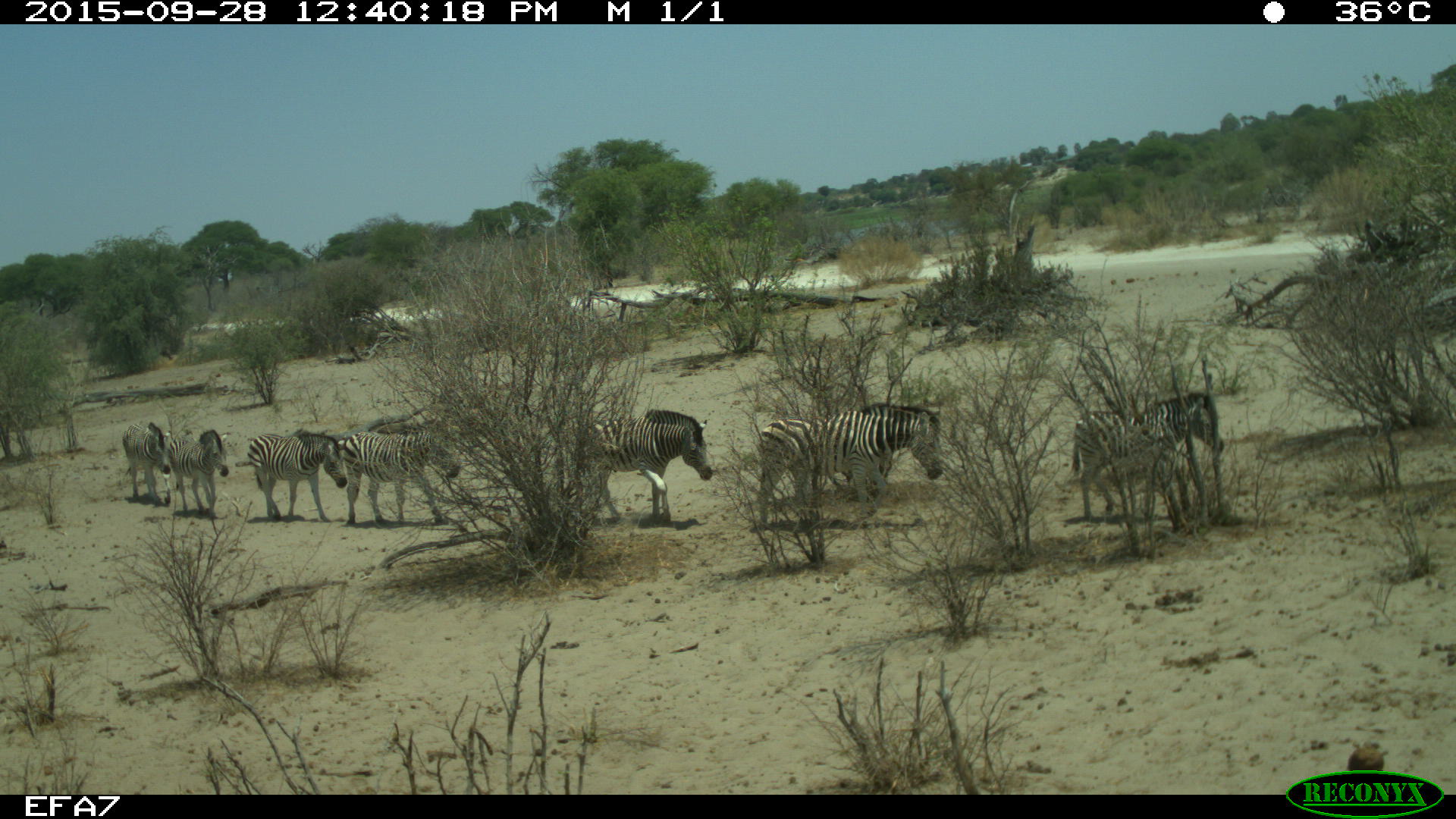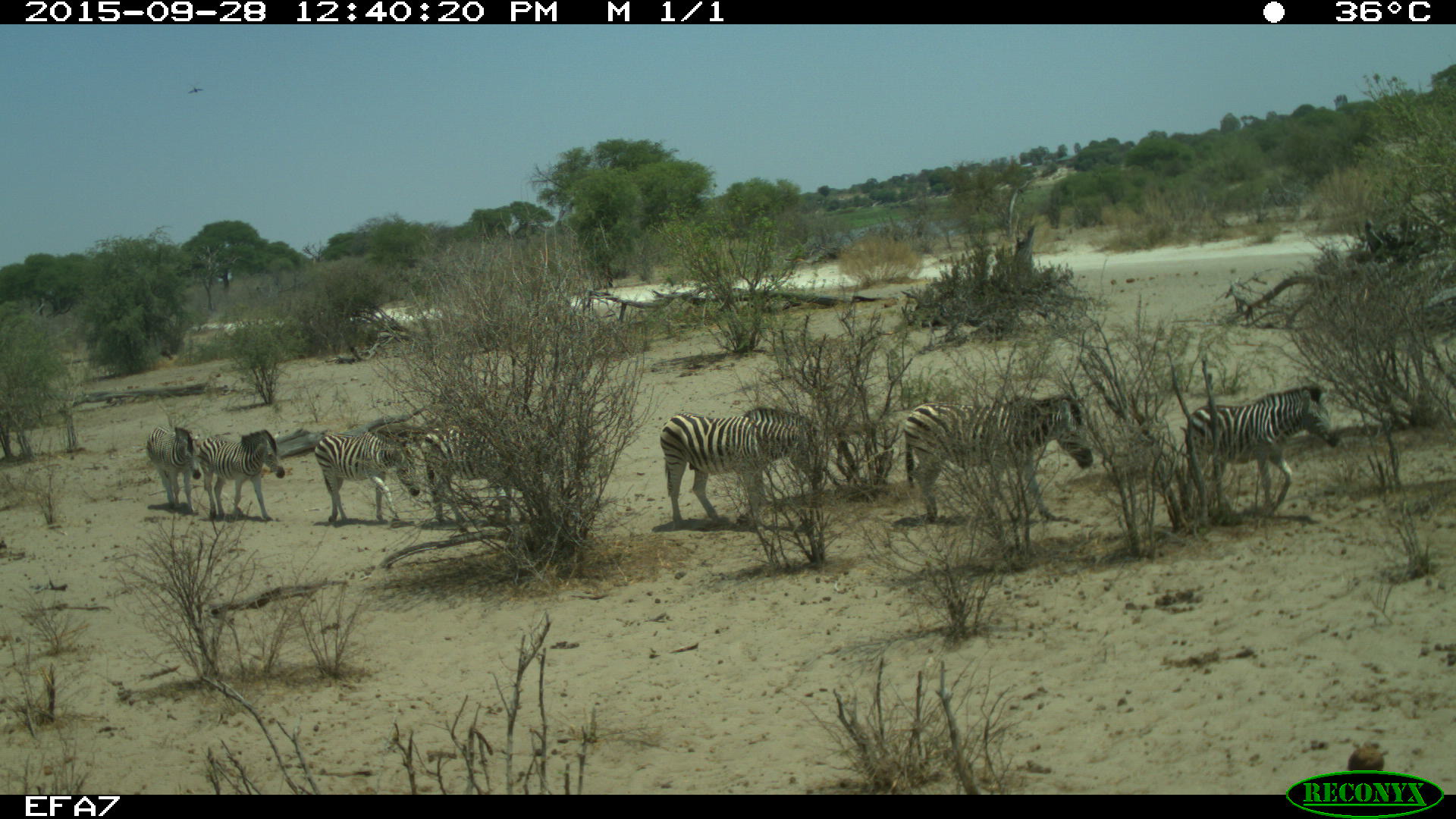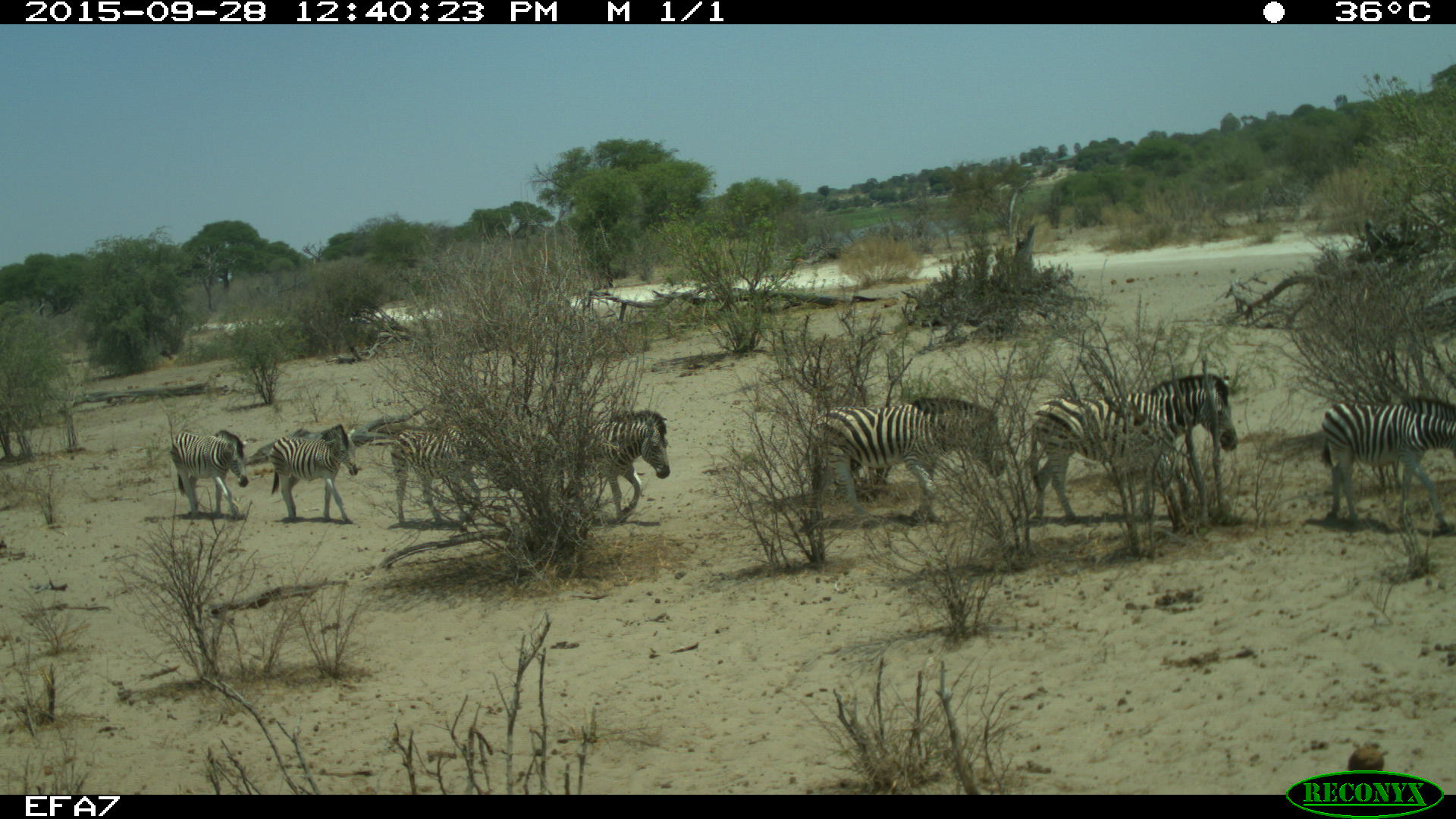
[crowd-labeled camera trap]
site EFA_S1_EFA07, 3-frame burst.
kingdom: Animalia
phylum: Chordata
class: Mammalia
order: Perissodactyla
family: Equidae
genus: Equus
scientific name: Equus quagga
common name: plains zebra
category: zebraplains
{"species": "zebraplains (plains zebra) (Equus quagga)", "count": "7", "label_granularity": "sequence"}